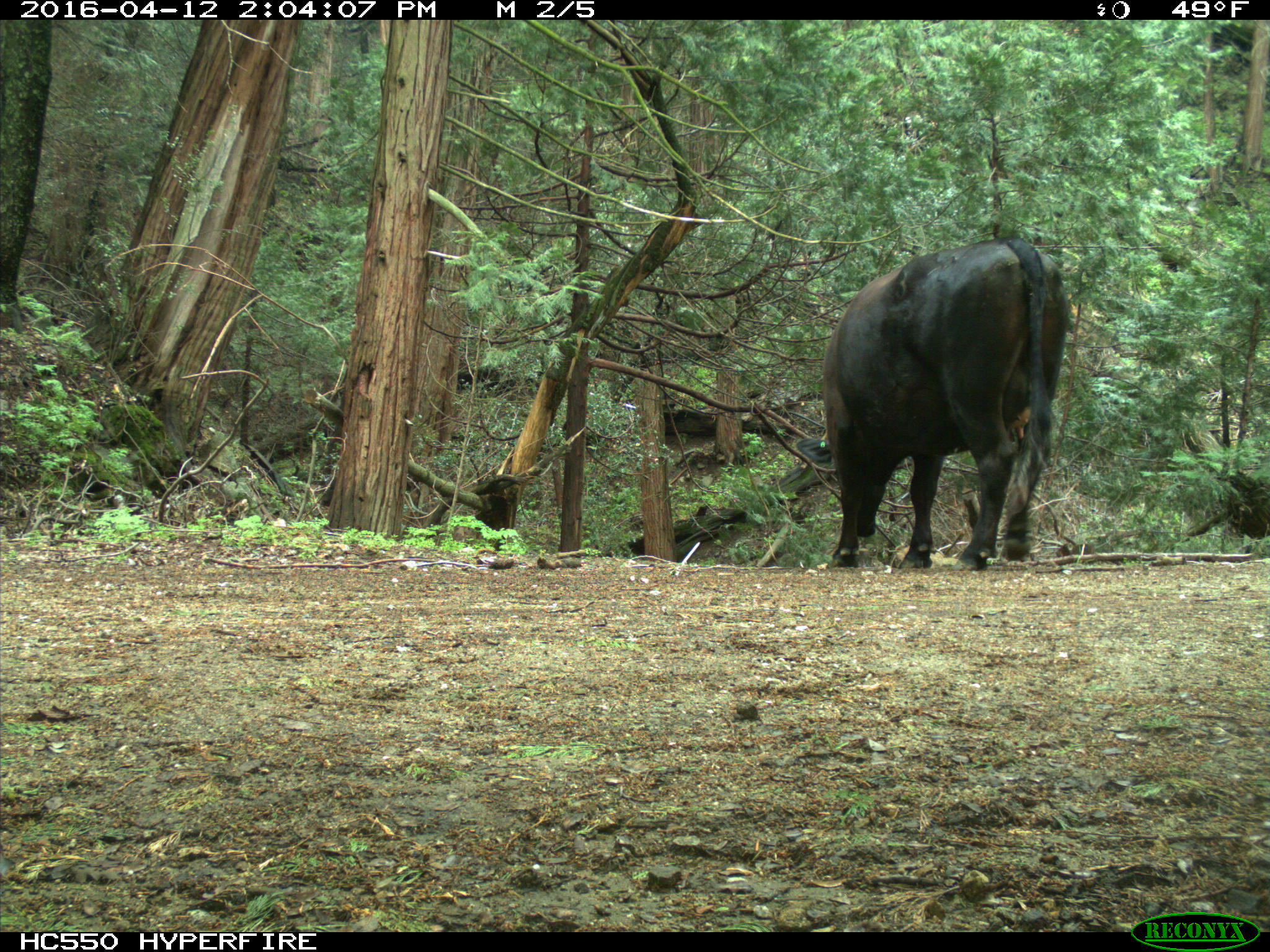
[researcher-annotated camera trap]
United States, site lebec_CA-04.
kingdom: Animalia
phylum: Chordata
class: Mammalia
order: Artiodactyla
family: Bovidae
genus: Bos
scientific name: Bos taurus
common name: domestic cow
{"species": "Bos taurus (domestic cow)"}